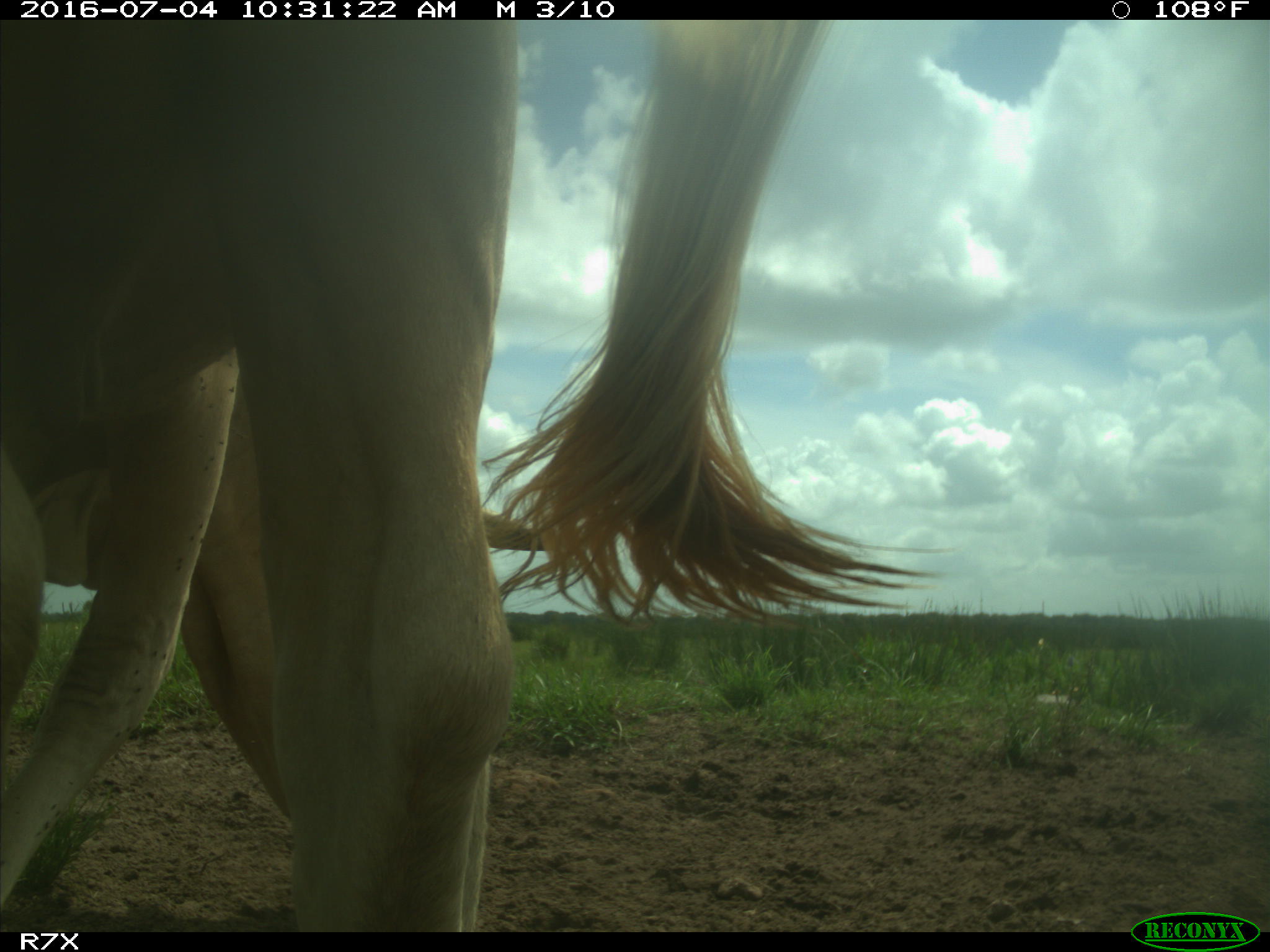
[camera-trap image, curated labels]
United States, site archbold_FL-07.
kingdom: Animalia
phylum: Chordata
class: Mammalia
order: Artiodactyla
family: Bovidae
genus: Bos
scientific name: Bos taurus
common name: domestic cow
Bos taurus (domestic cow).